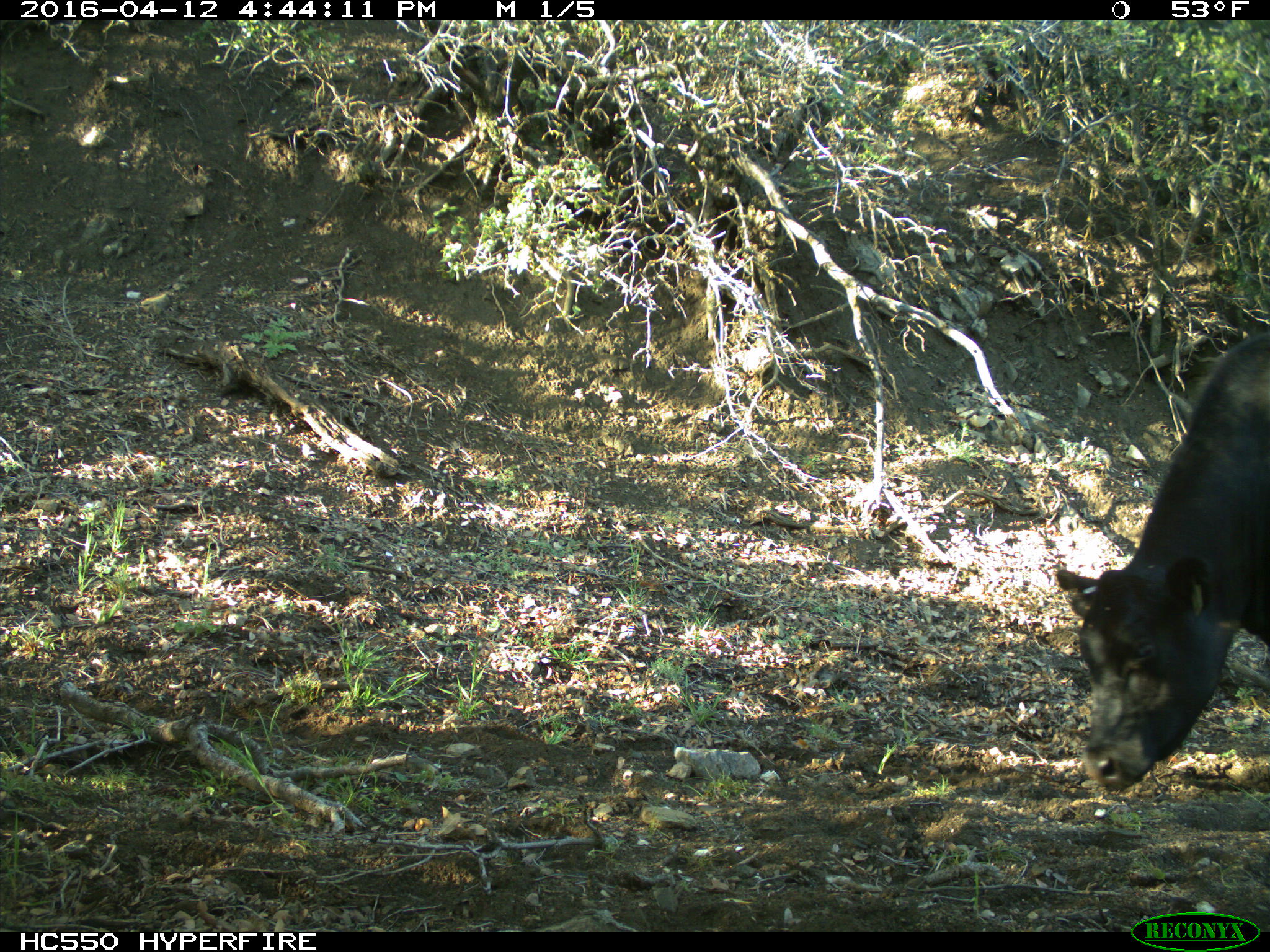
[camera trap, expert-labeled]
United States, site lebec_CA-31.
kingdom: Animalia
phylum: Chordata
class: Mammalia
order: Artiodactyla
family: Bovidae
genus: Bos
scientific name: Bos taurus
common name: domestic cow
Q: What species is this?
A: Bos taurus (domestic cow).